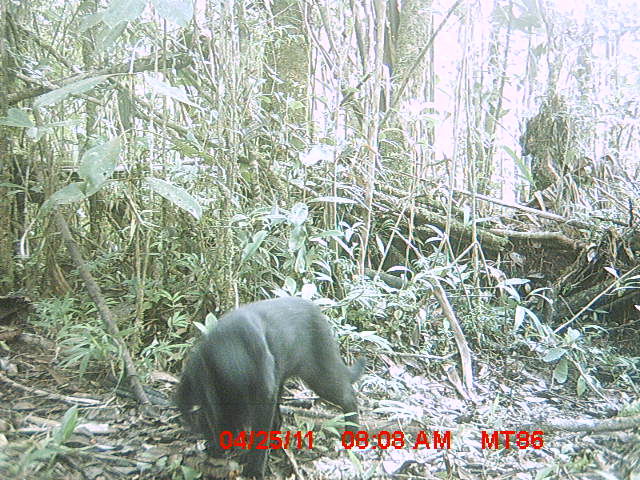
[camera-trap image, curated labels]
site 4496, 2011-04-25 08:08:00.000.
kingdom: Animalia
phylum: Chordata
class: Mammalia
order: Carnivora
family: Felidae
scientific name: Felidae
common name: felids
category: felis sp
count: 1